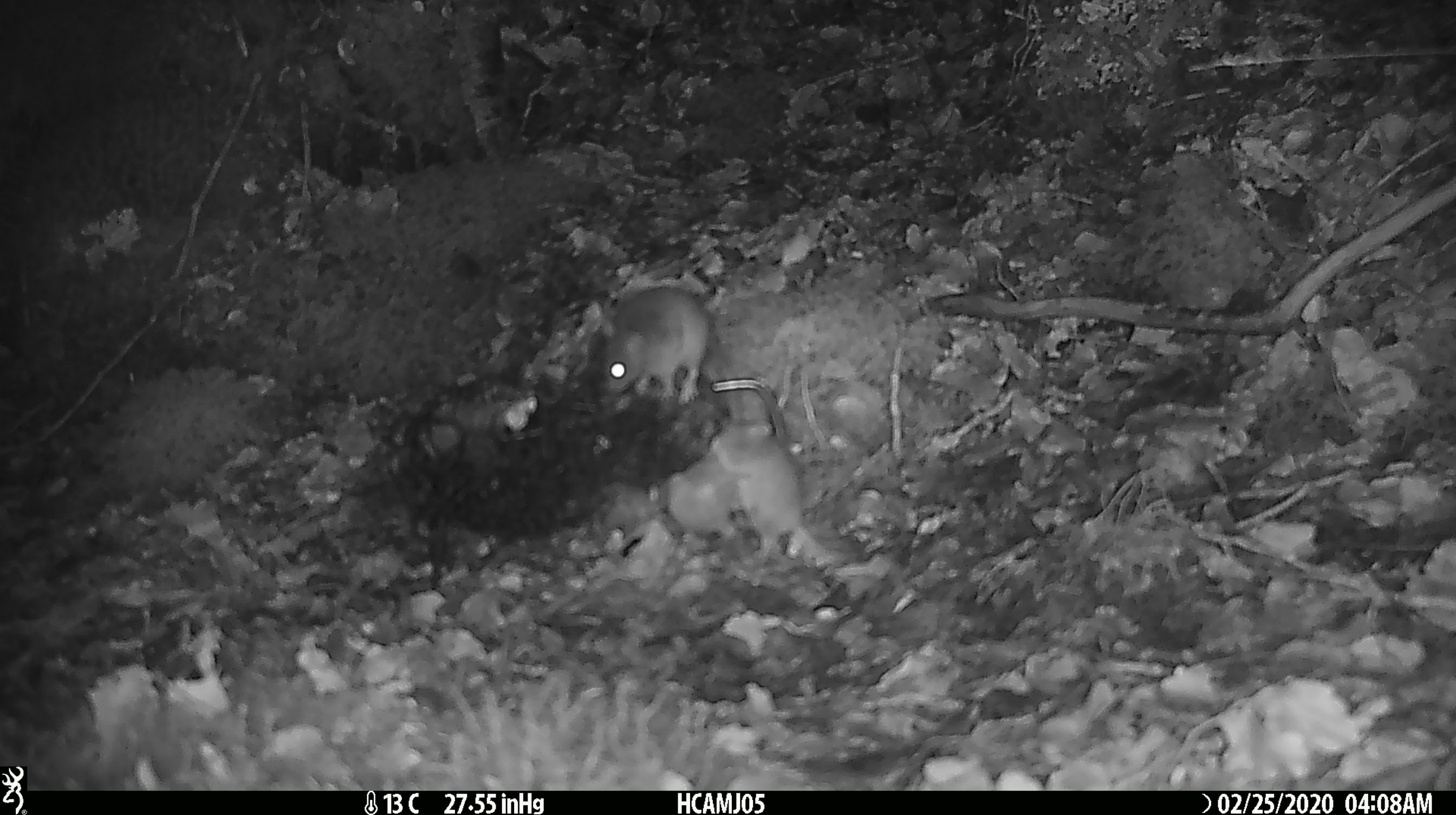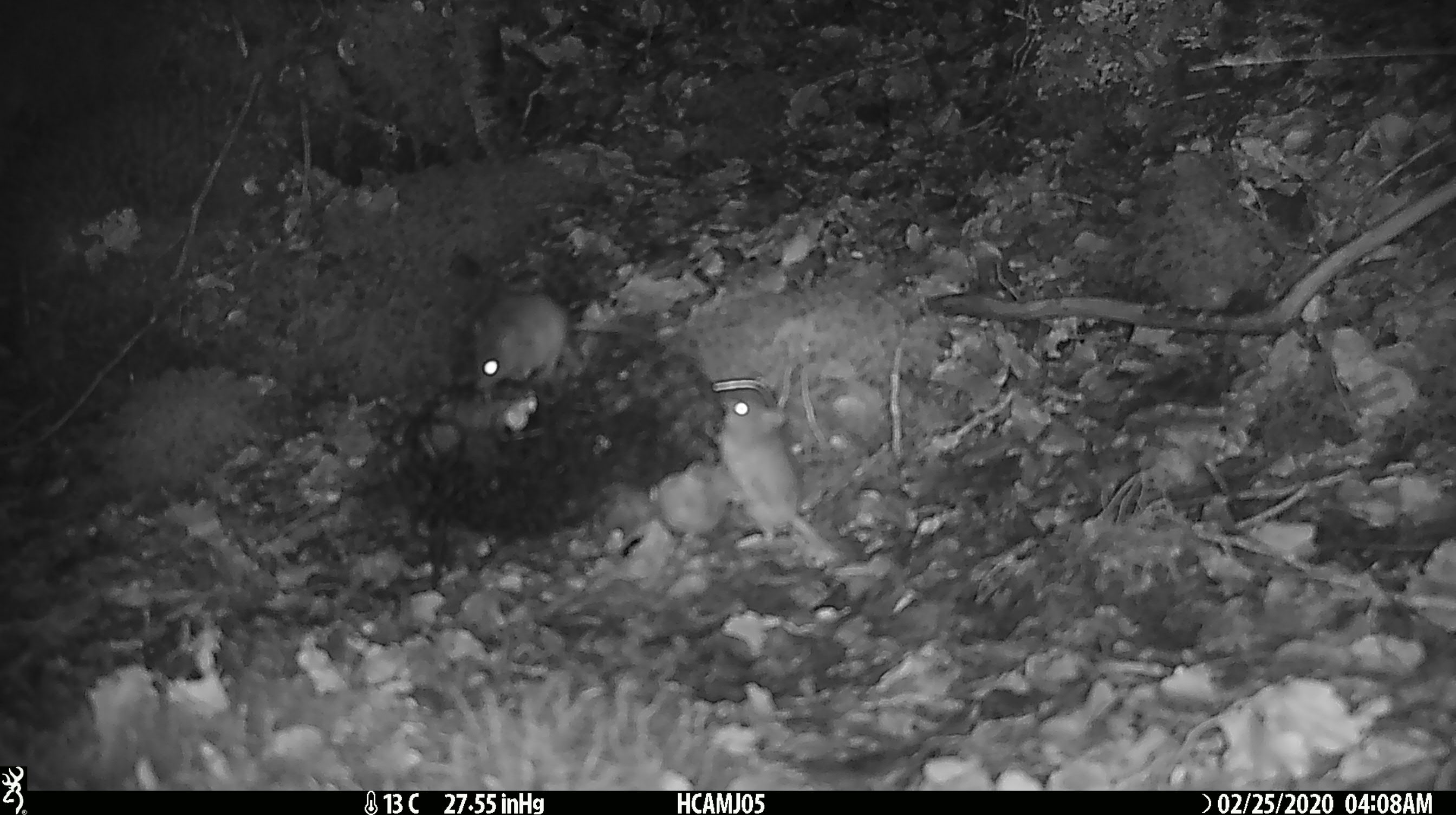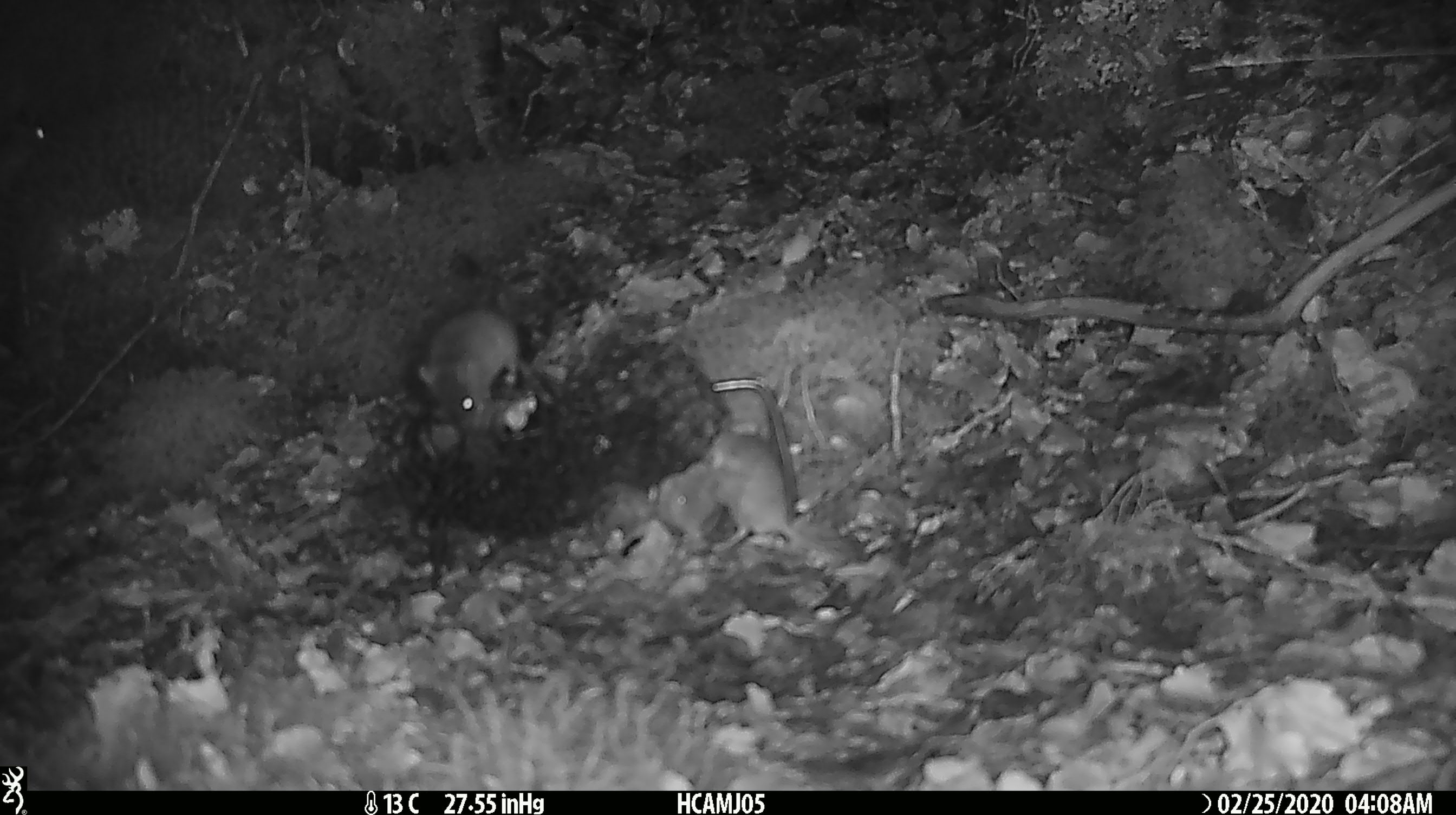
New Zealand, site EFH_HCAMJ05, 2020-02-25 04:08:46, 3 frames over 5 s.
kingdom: Animalia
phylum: Chordata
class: Mammalia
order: Rodentia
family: Muridae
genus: Mus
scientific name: Mus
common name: mouse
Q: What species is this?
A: Mouse (Mus).